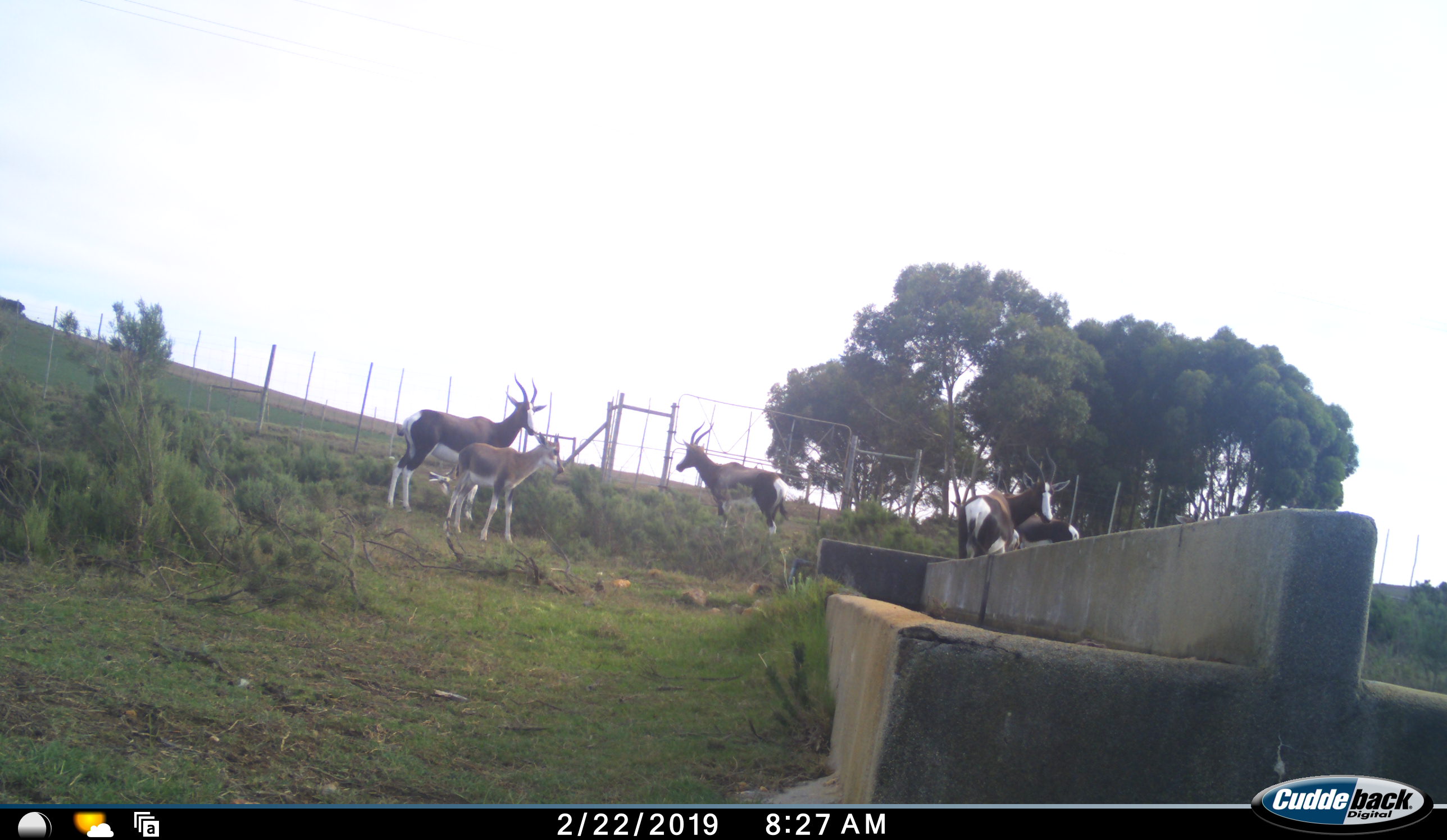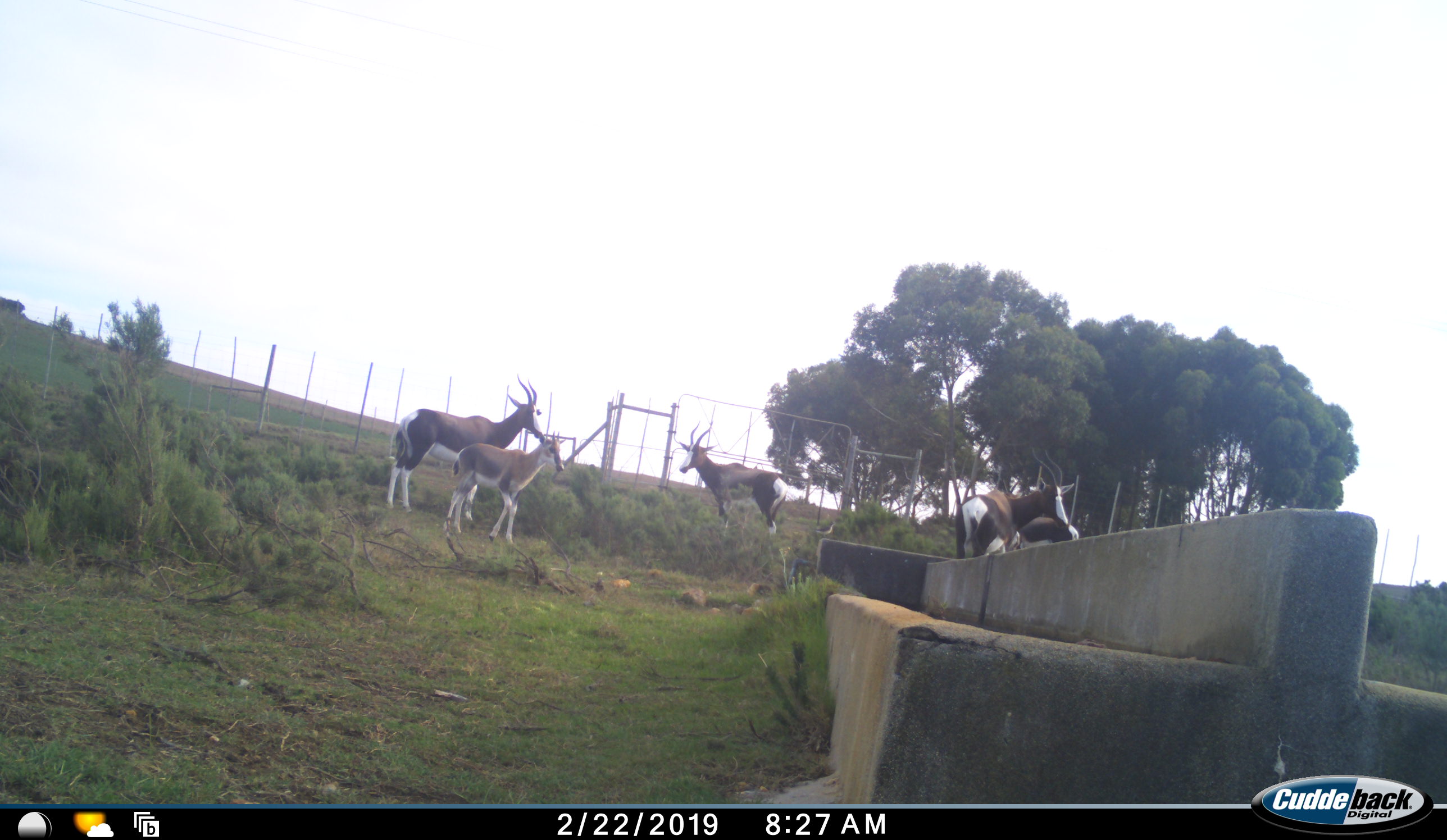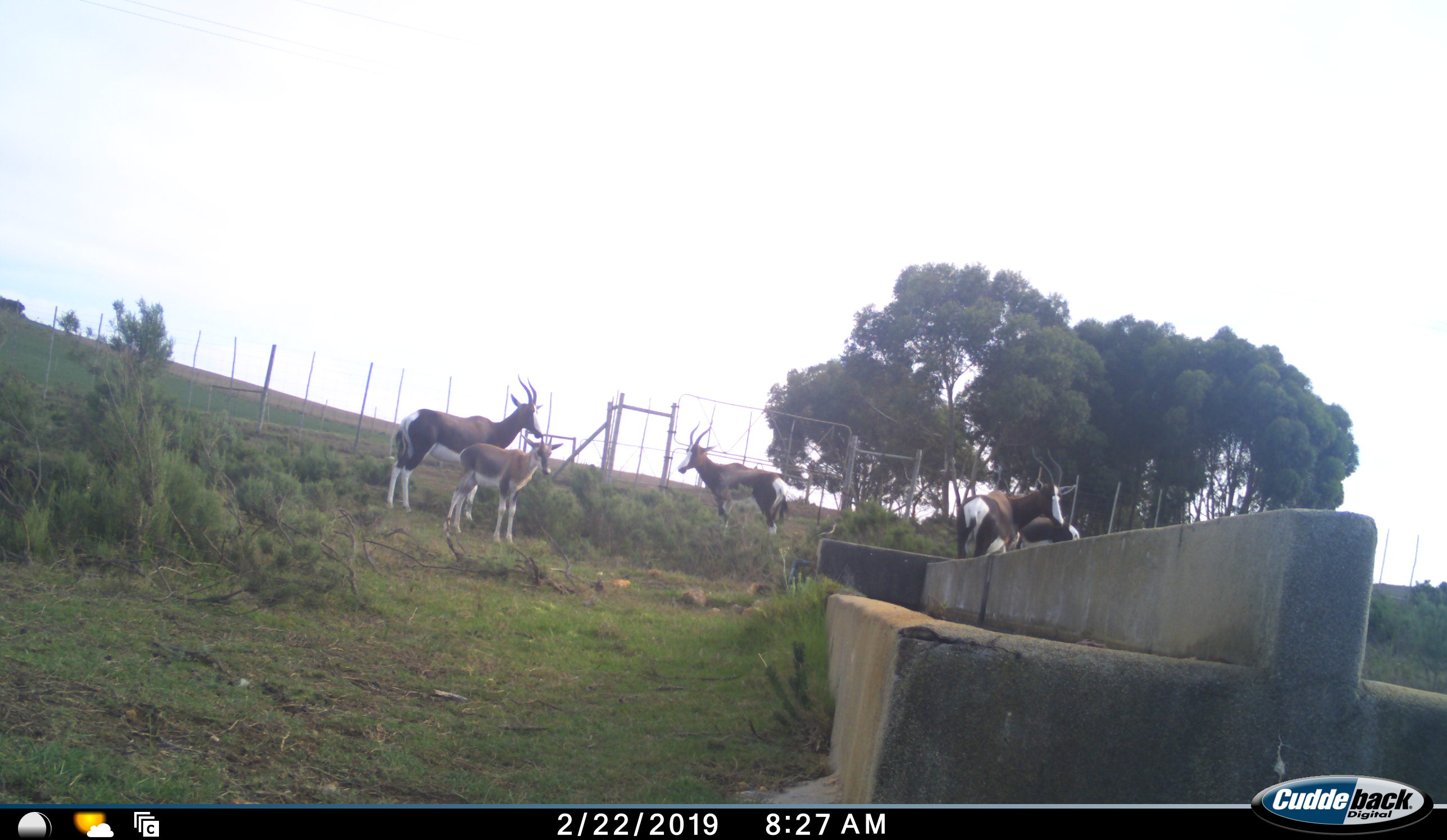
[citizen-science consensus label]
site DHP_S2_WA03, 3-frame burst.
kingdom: Animalia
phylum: Chordata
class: Mammalia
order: Artiodactyla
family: Bovidae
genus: Damaliscus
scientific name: Damaliscus pygargus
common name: bontebok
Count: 5.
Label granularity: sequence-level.